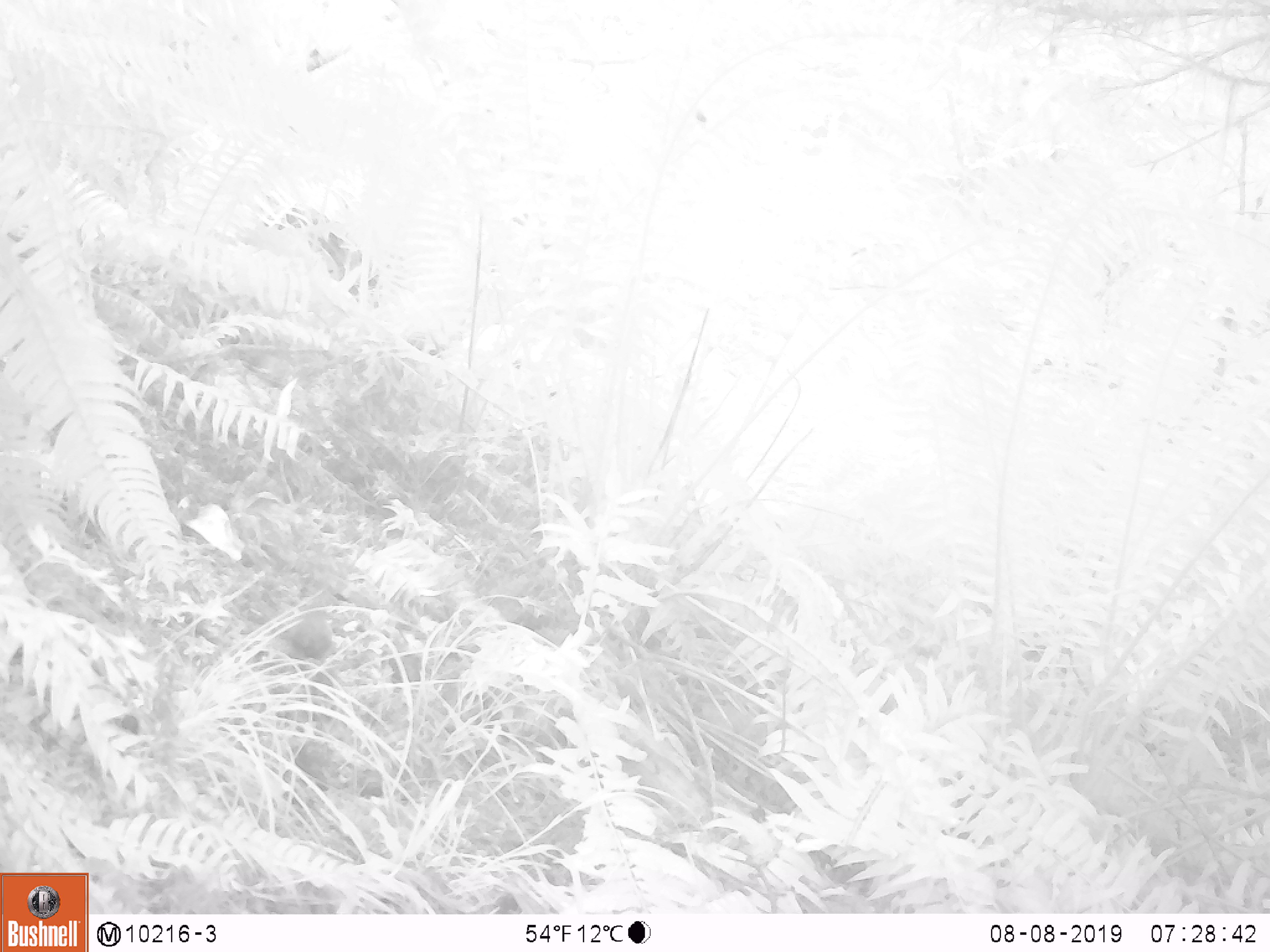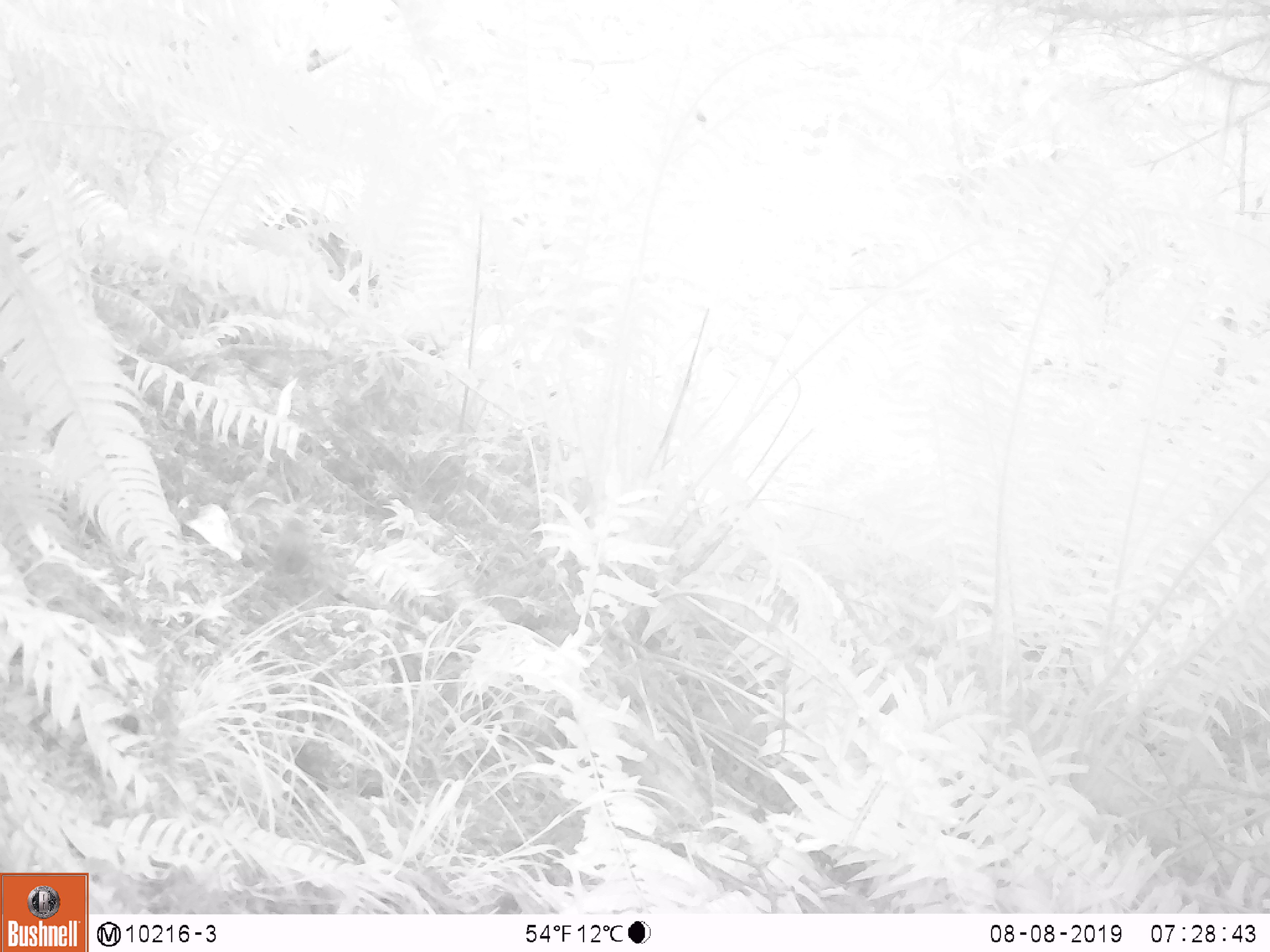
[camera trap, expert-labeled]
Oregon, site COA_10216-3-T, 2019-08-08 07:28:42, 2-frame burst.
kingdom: Animalia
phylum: Chordata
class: Aves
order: Passeriformes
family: Troglodytidae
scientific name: Troglodytidae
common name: wrens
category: troglodytidae family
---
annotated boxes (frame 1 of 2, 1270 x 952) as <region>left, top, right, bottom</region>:
troglodytidae family: <region>275, 595, 342, 678</region>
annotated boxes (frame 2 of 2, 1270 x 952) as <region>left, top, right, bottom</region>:
troglodytidae family: <region>252, 506, 323, 585</region>